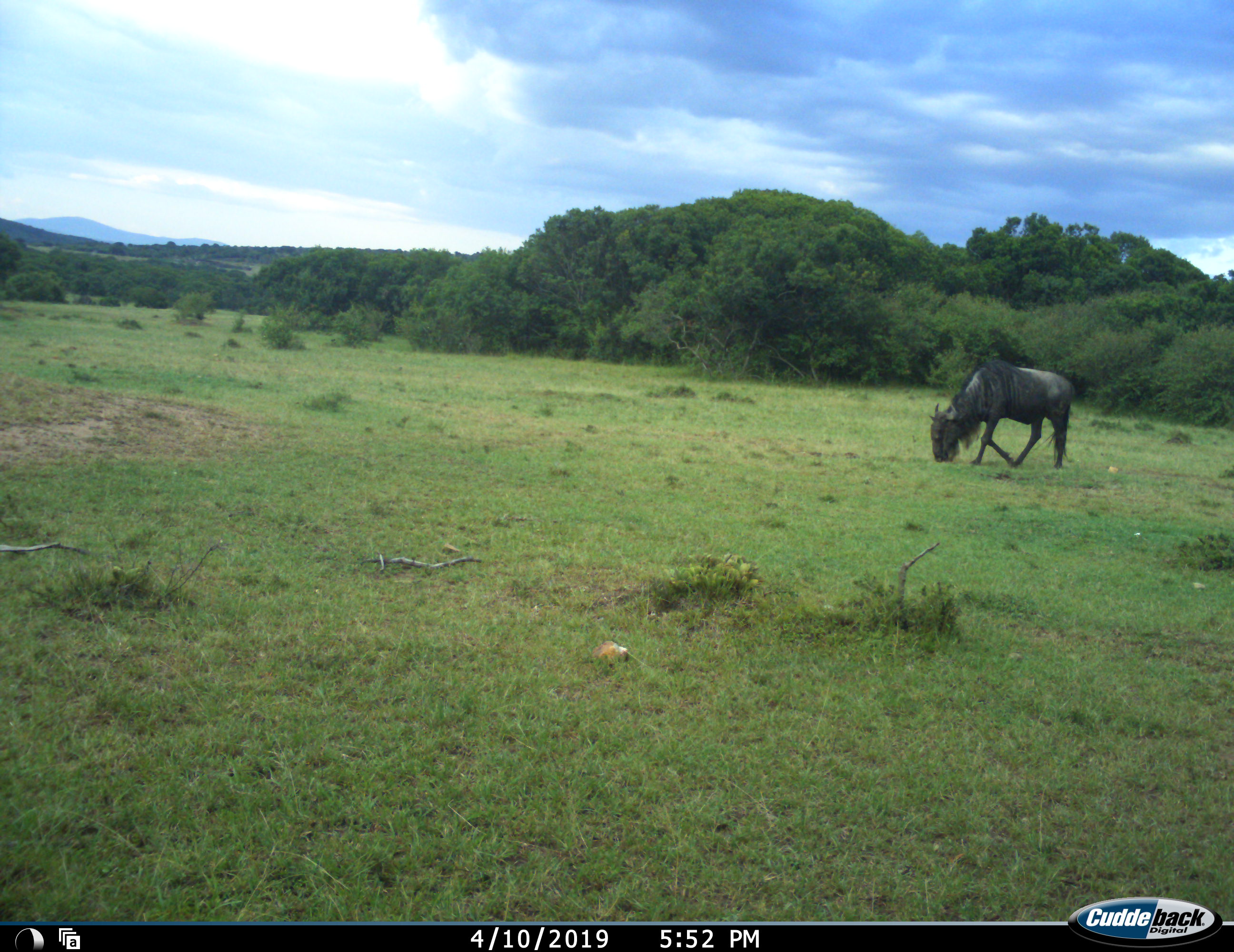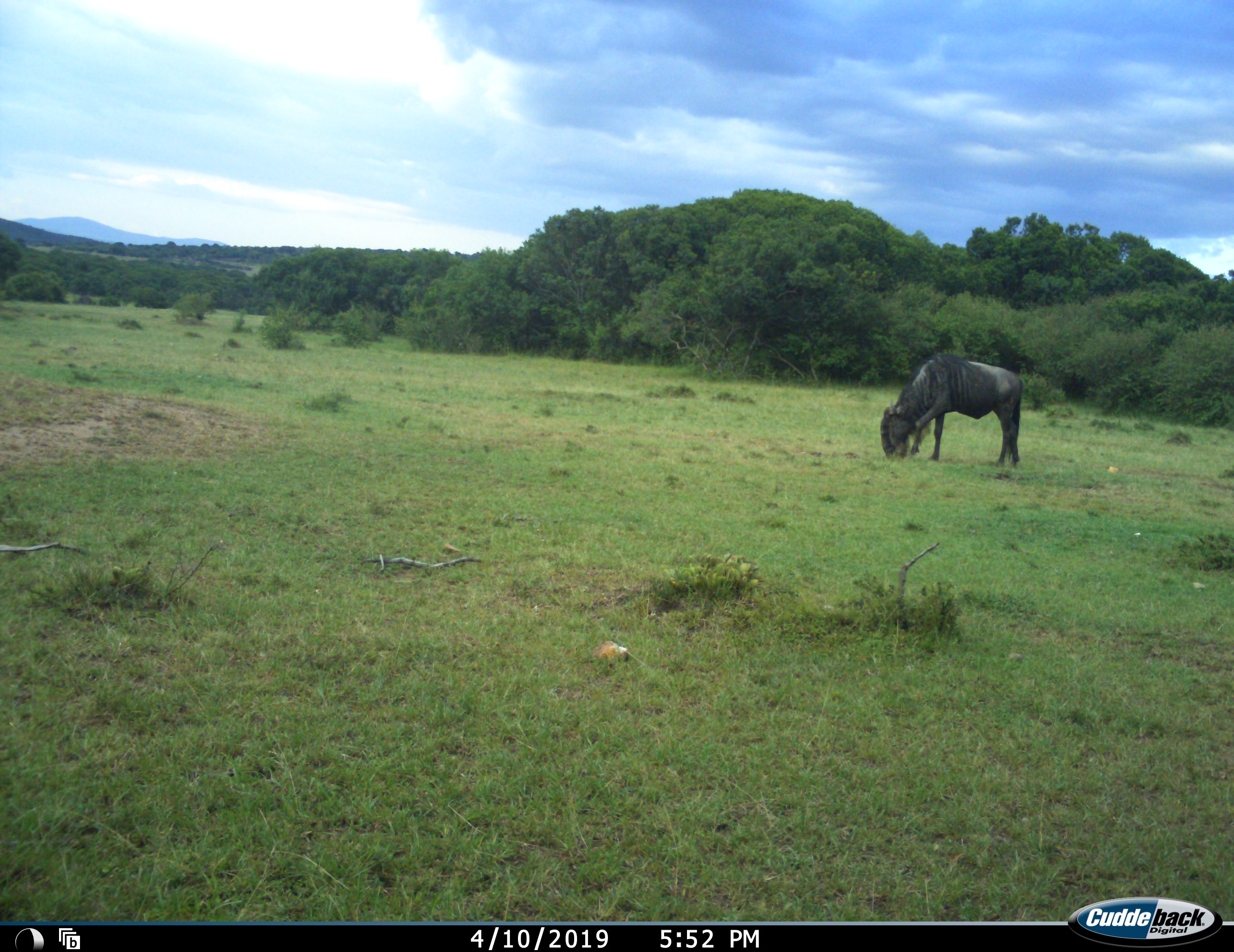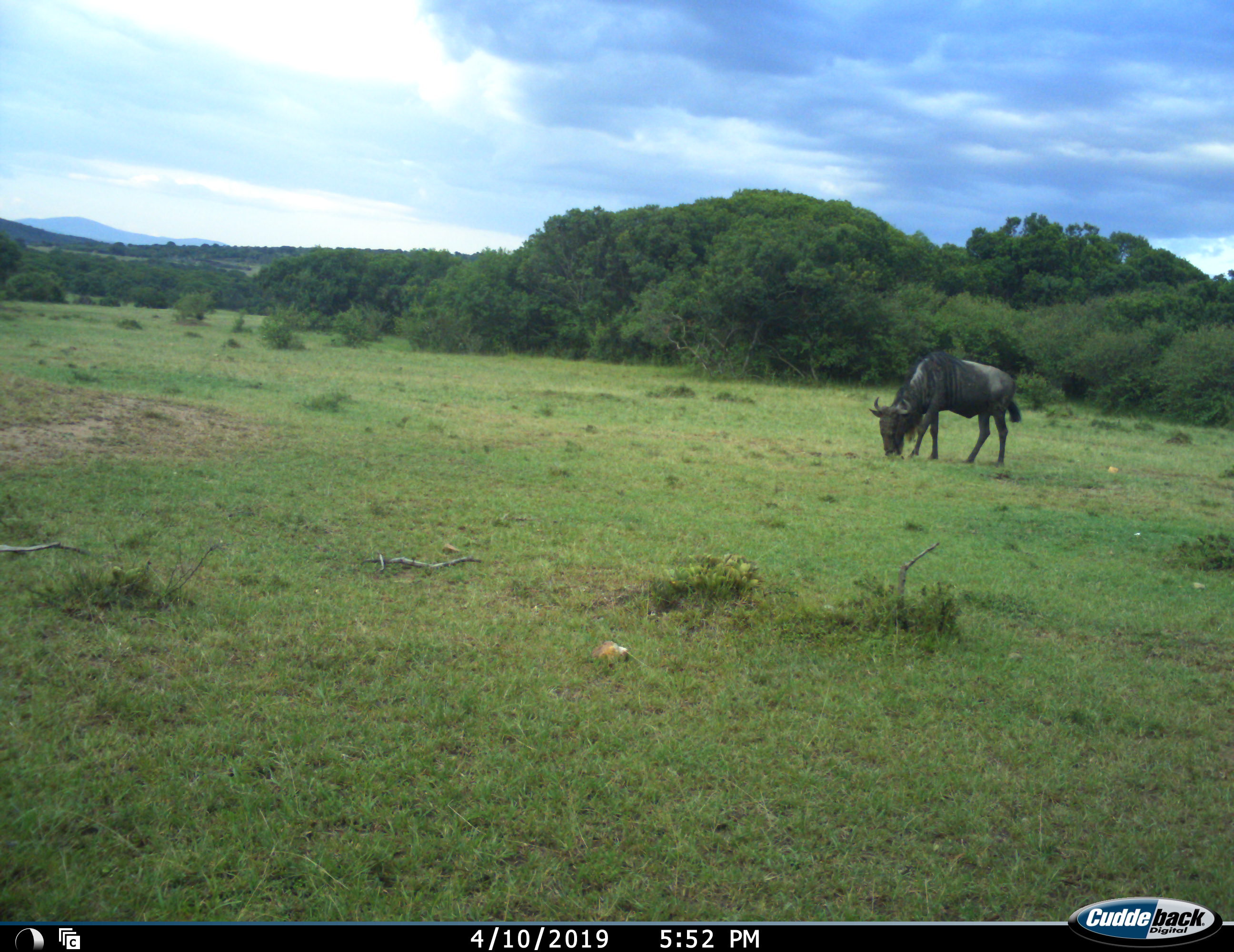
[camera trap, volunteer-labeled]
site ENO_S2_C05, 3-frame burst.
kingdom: Animalia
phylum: Chordata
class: Mammalia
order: Artiodactyla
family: Bovidae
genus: Connochaetes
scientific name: Connochaetes taurinus taurinus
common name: blue wildebeest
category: wildebeestblue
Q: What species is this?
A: Wildebeestblue (blue wildebeest) (Connochaetes taurinus taurinus).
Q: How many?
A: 1.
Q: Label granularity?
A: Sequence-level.